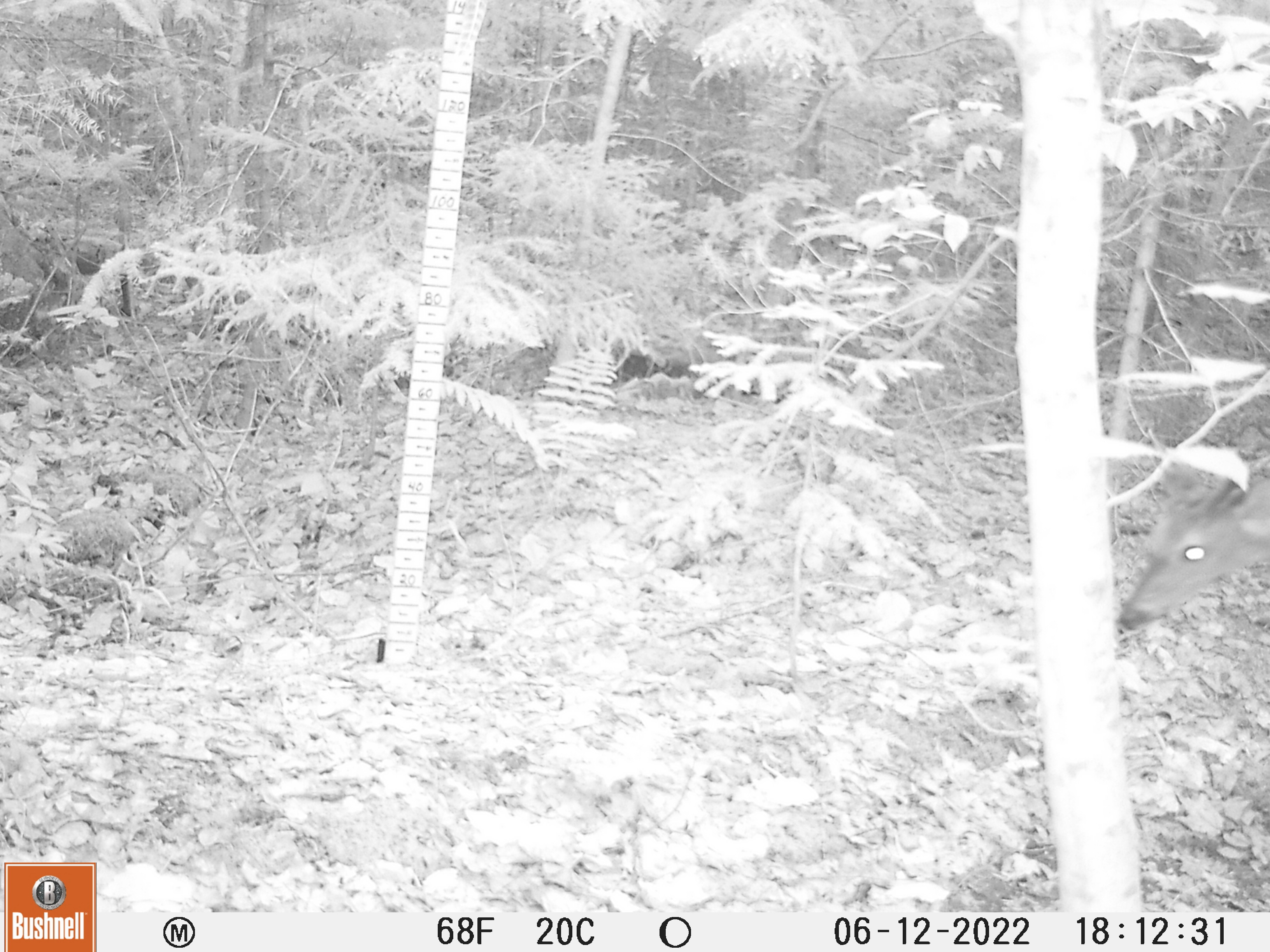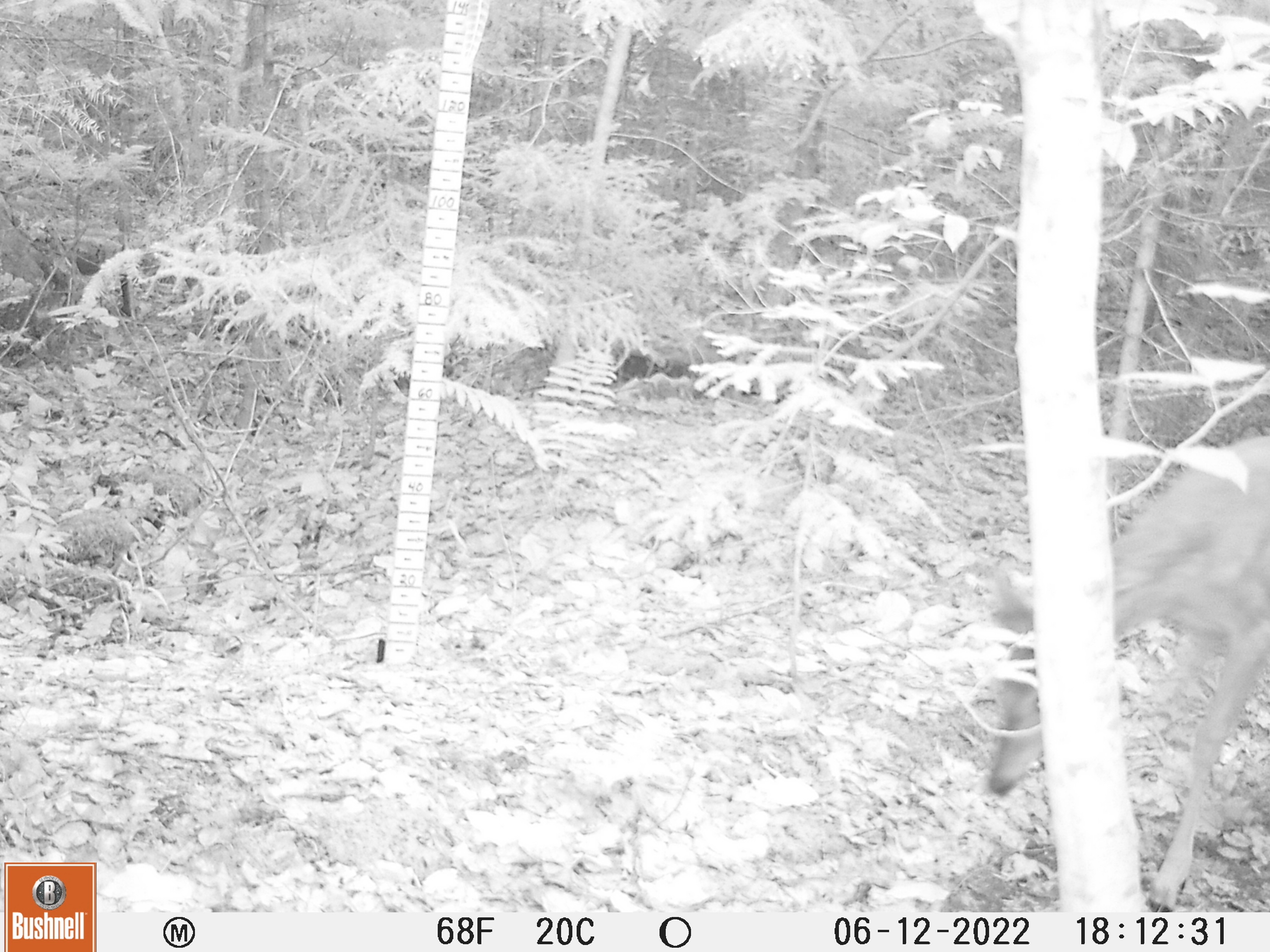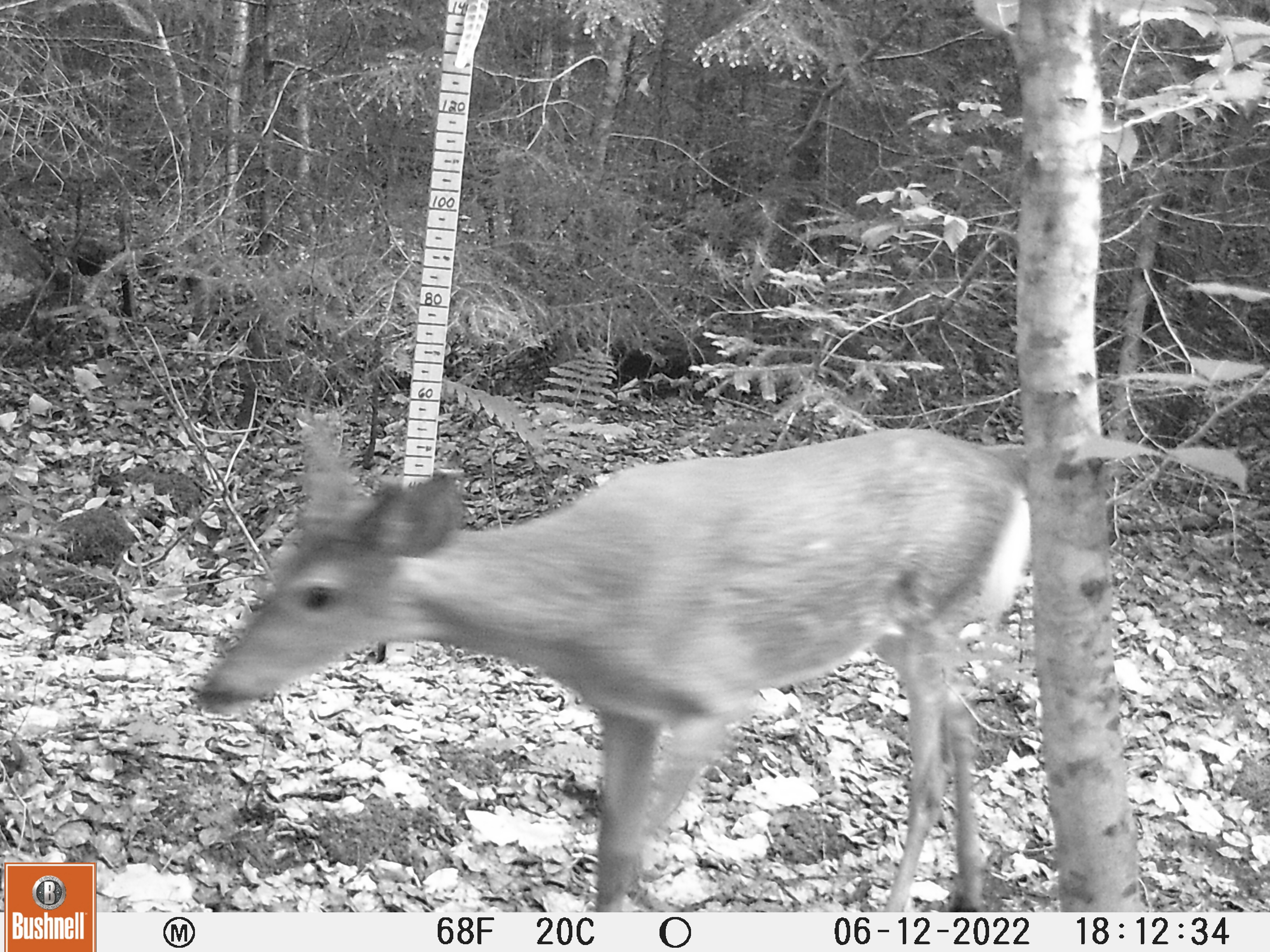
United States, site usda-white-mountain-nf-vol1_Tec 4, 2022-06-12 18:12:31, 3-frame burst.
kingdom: Animalia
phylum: Chordata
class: Mammalia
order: Artiodactyla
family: Cervidae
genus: Odocoileus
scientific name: Odocoileus virginianus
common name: white-tailed deer